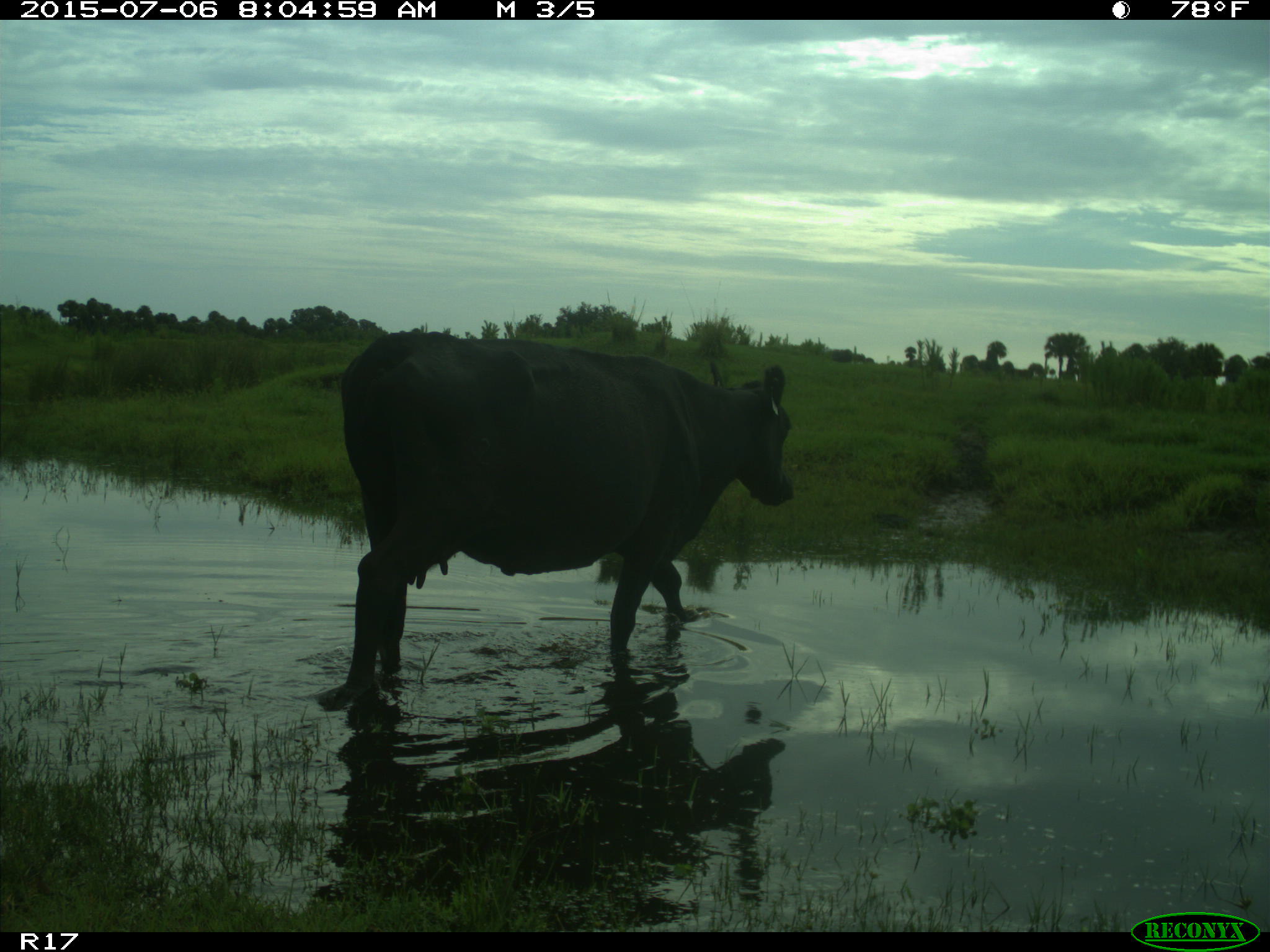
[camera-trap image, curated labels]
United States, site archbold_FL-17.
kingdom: Animalia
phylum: Chordata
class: Mammalia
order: Artiodactyla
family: Bovidae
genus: Bos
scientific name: Bos taurus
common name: domestic cow